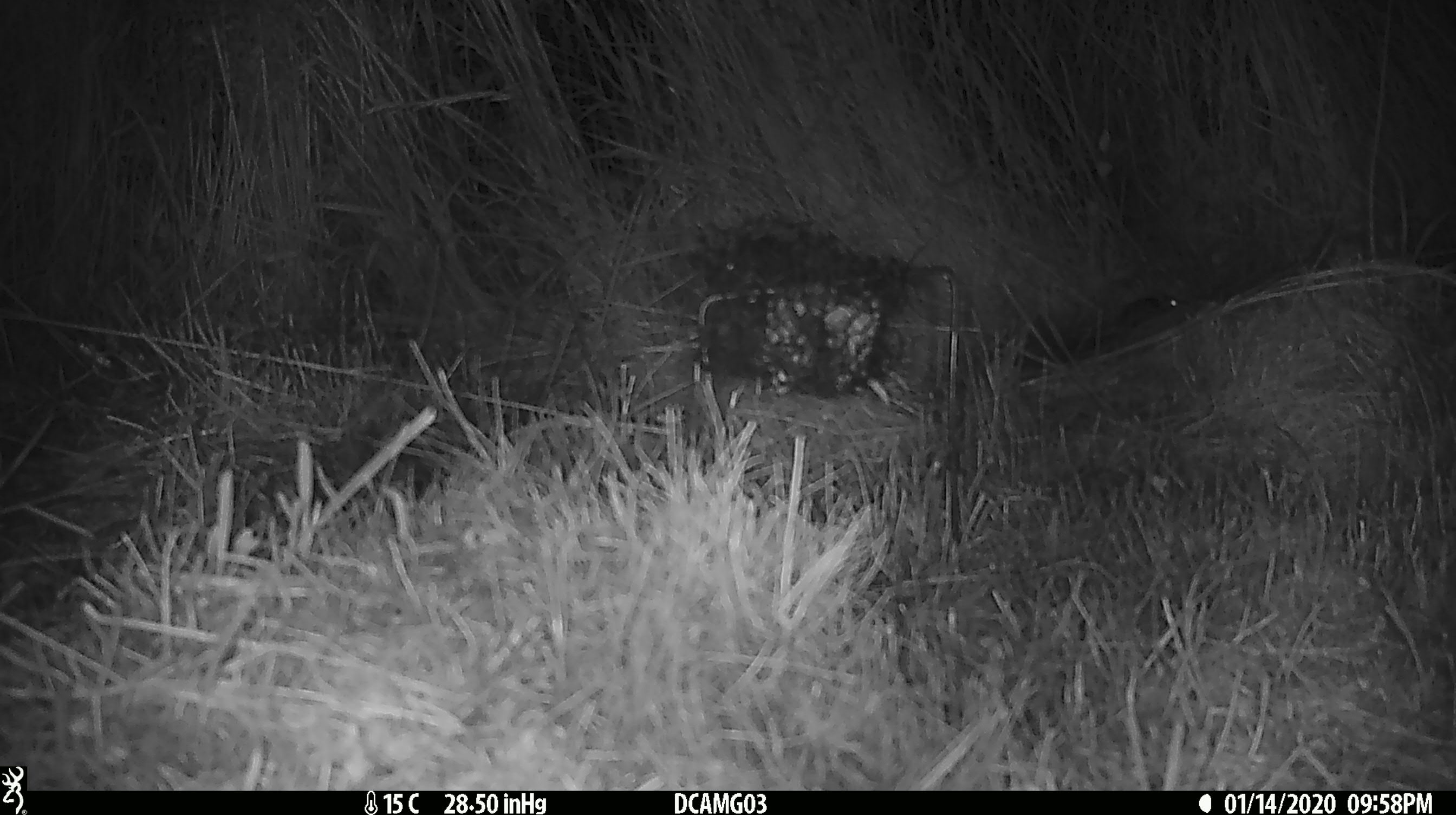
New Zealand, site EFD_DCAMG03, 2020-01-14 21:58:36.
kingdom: Animalia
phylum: Chordata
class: Mammalia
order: Rodentia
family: Muridae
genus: Mus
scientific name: Mus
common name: mouse